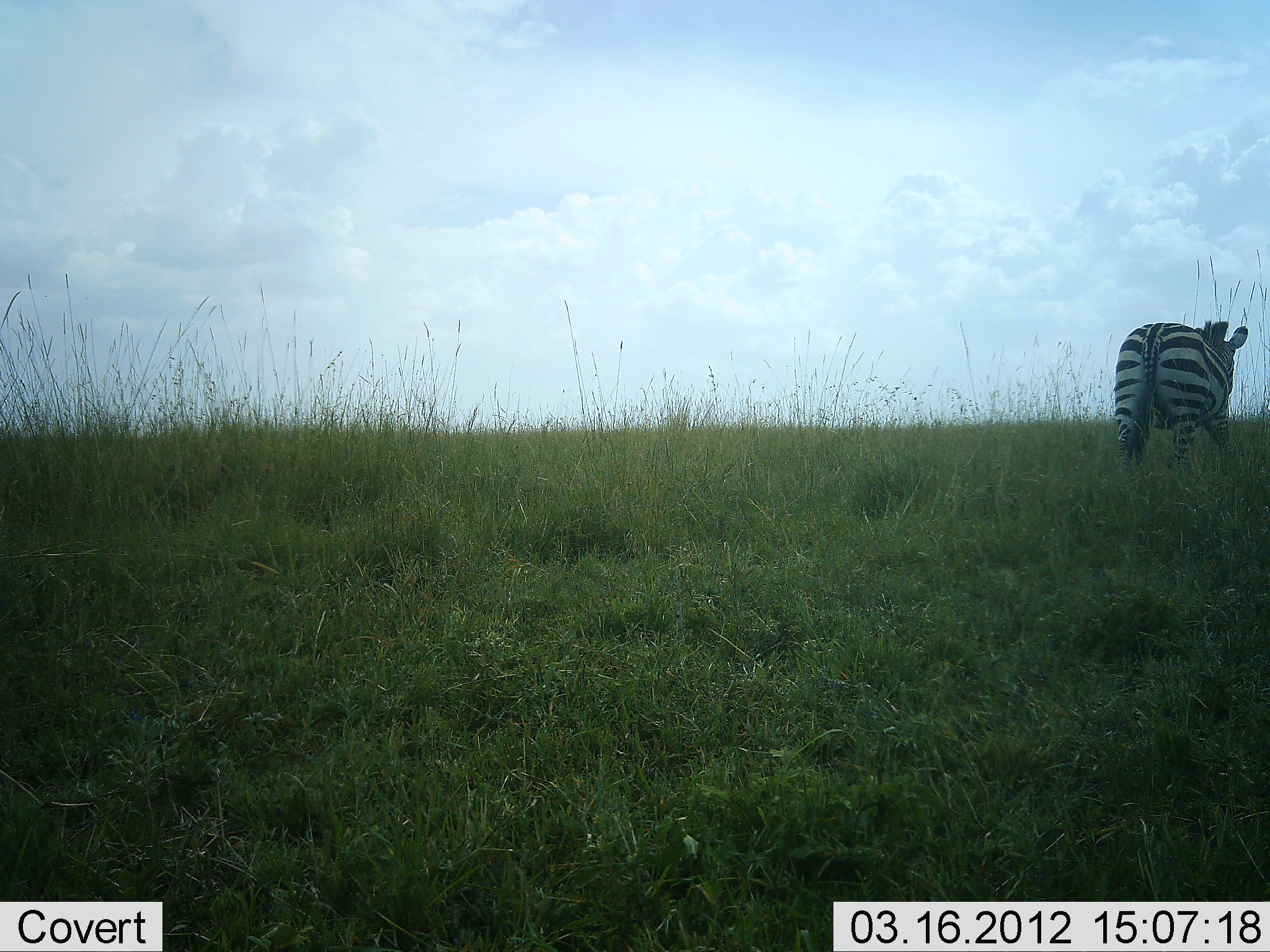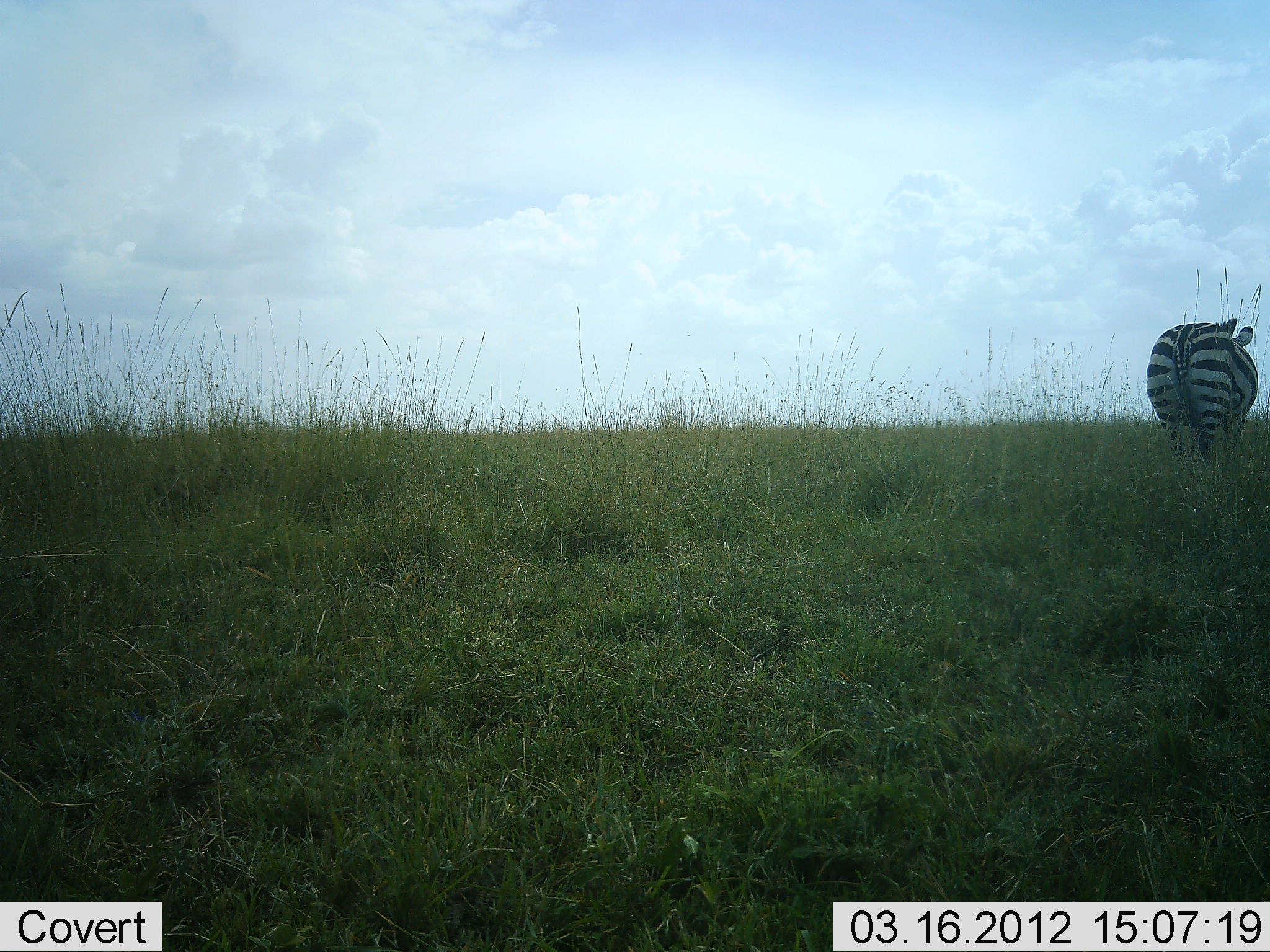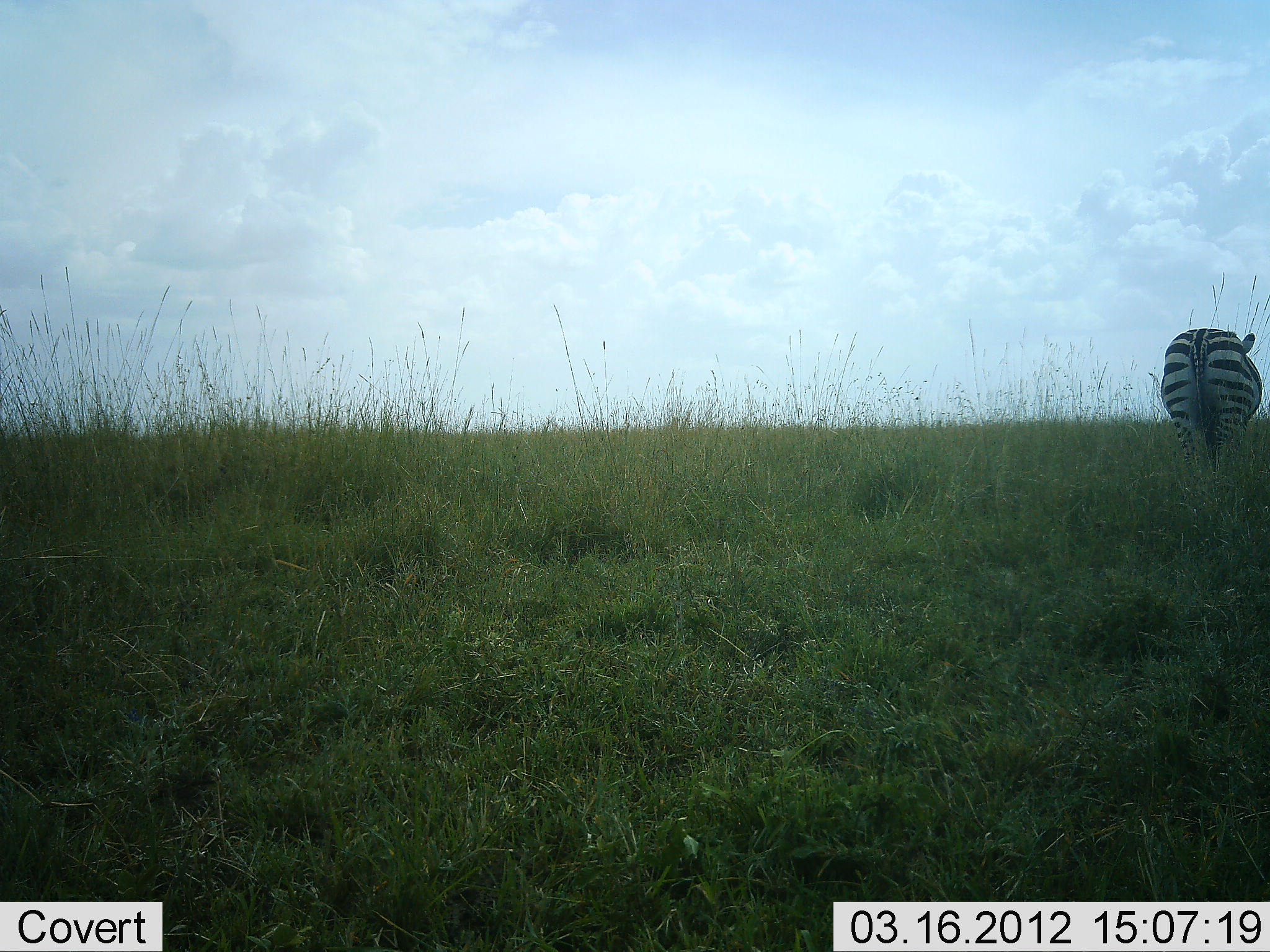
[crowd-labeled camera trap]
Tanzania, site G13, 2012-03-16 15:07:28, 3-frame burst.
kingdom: Animalia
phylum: Chordata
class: Mammalia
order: Perissodactyla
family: Equidae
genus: Equus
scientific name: Equus quagga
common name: plains zebra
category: zebra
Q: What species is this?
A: Zebra (plains zebra) (Equus quagga).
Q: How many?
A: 1.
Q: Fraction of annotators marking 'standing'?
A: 7%.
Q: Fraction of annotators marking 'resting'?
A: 0%.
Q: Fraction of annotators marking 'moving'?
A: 93%.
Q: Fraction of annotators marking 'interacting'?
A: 0%.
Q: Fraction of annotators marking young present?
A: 0%.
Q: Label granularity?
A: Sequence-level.